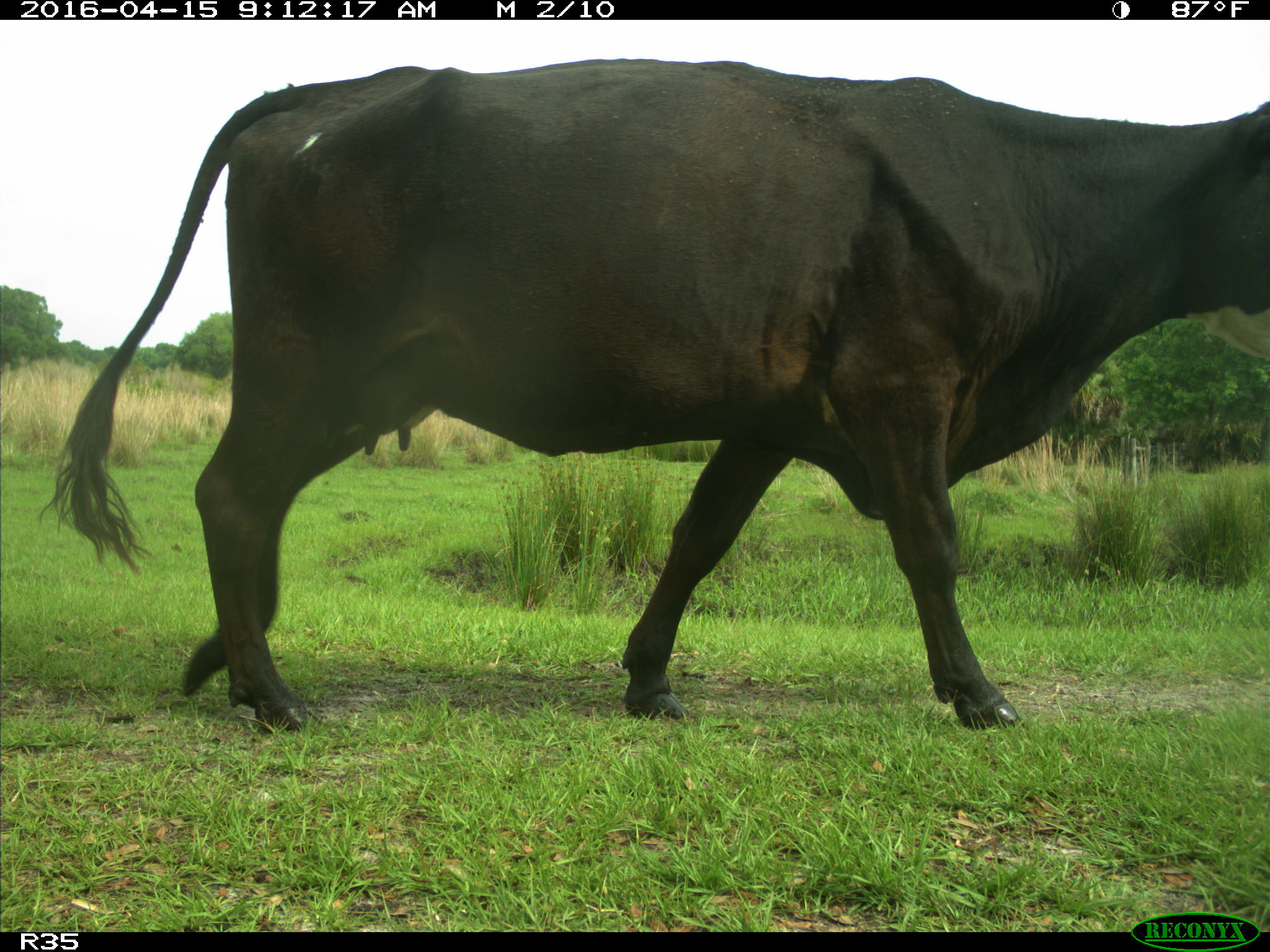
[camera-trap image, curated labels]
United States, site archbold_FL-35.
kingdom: Animalia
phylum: Chordata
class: Mammalia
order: Artiodactyla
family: Bovidae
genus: Bos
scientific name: Bos taurus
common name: domestic cow